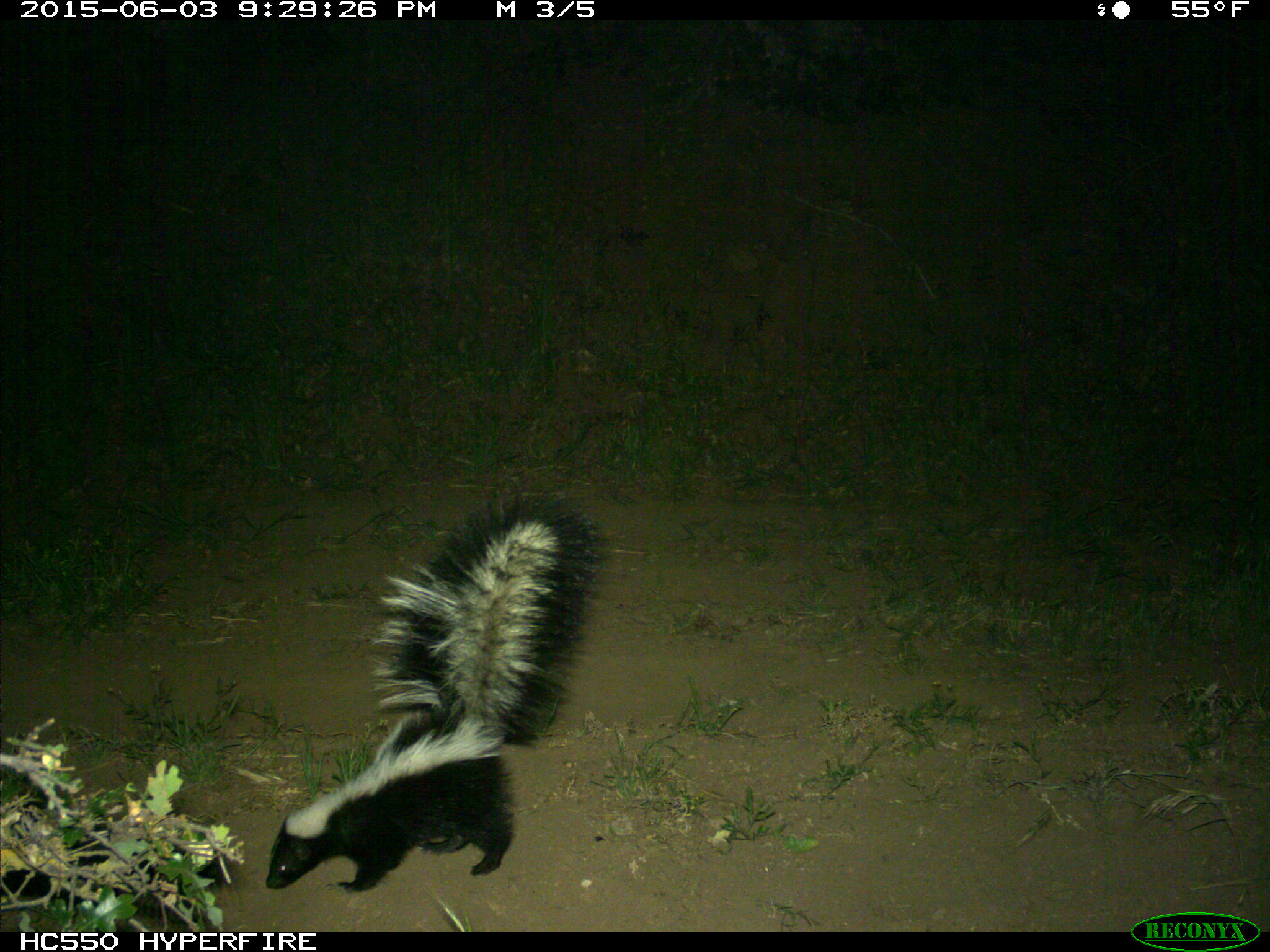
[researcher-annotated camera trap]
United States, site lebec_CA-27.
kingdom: Animalia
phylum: Chordata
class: Mammalia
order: Carnivora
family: Mephitidae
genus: Mephitis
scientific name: Mephitis mephitis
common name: striped skunk